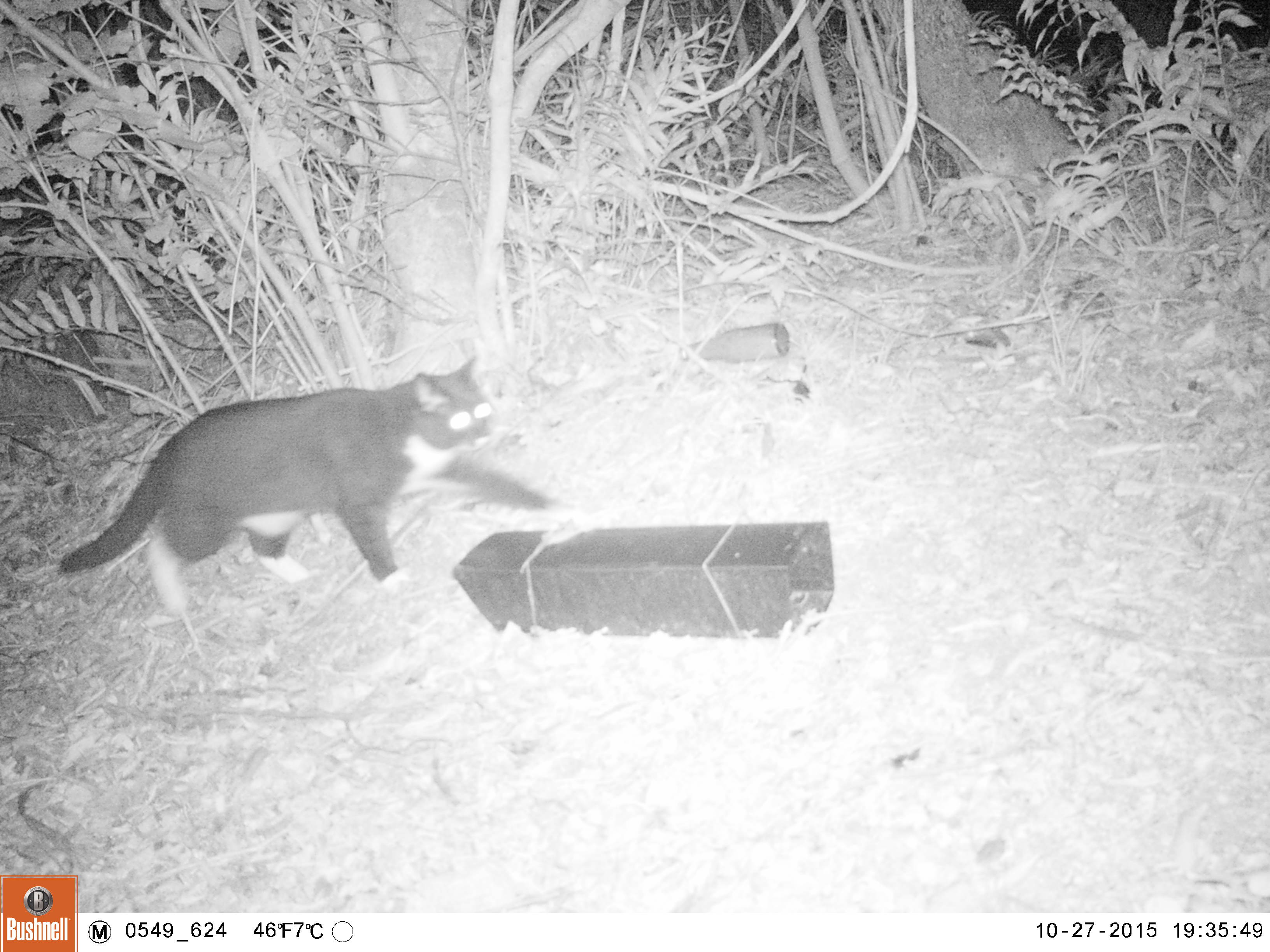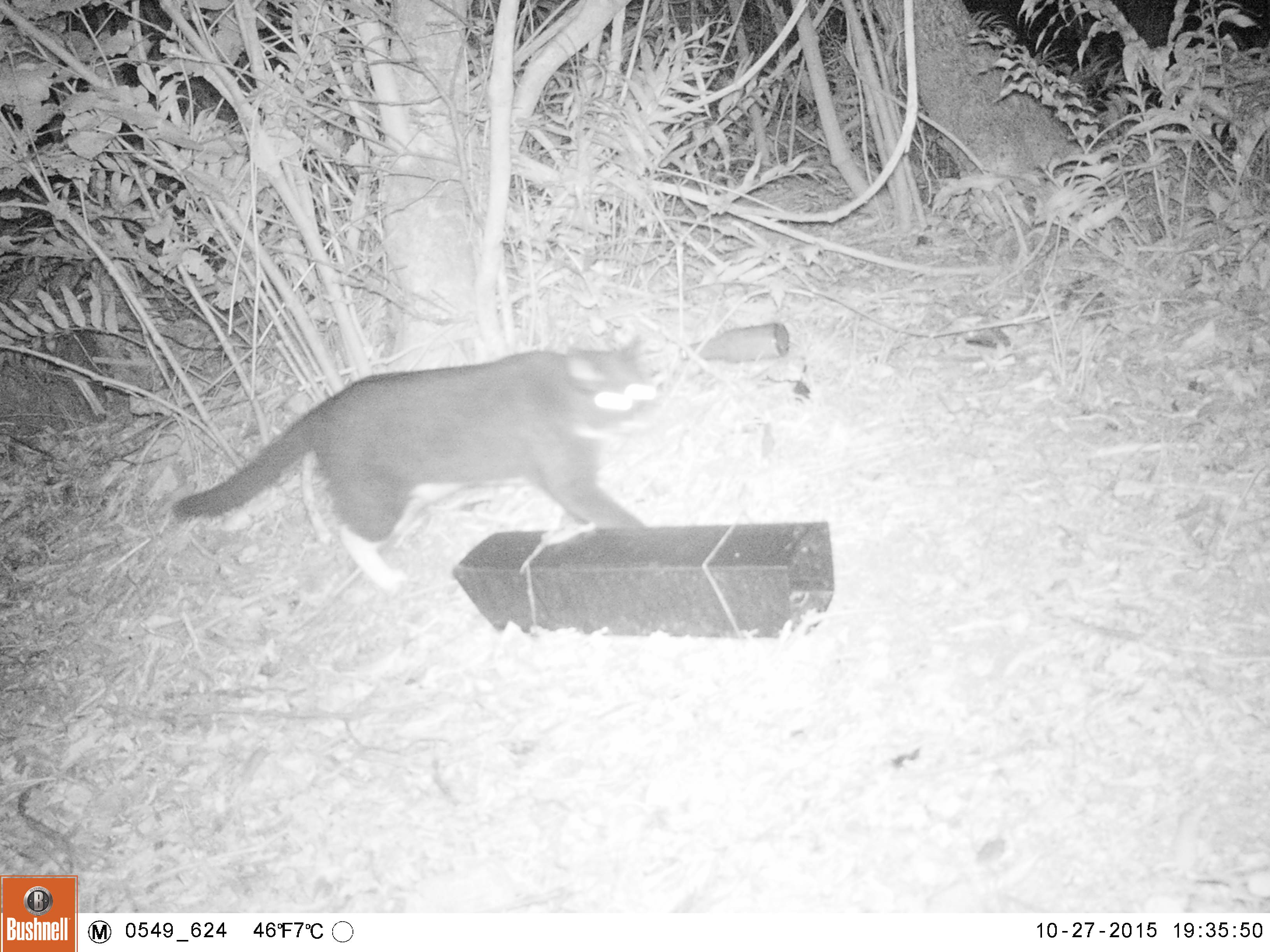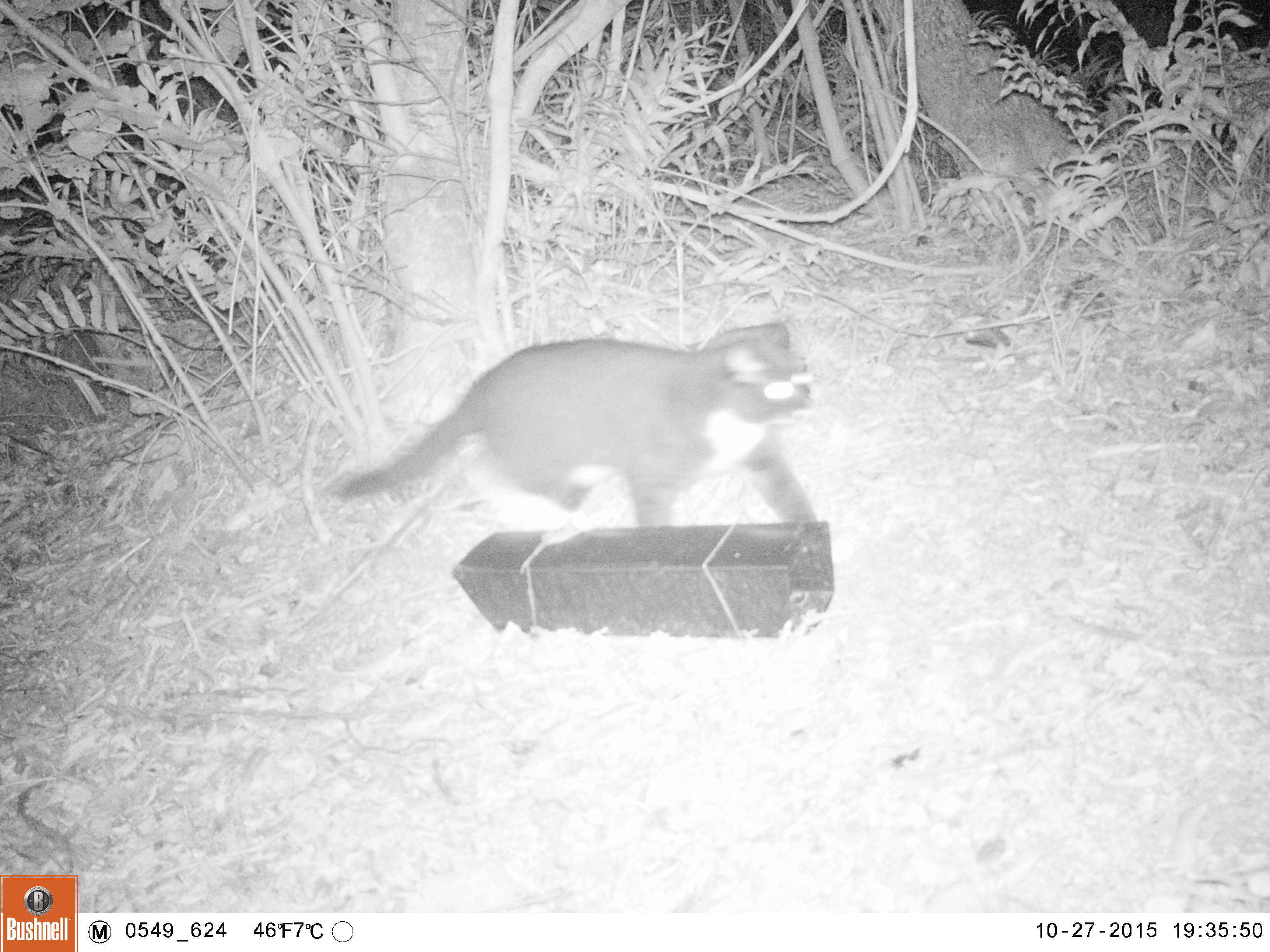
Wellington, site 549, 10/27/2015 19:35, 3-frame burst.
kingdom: Animalia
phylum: Chordata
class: Mammalia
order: Carnivora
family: Felidae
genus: Felis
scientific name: Felis catus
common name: cat